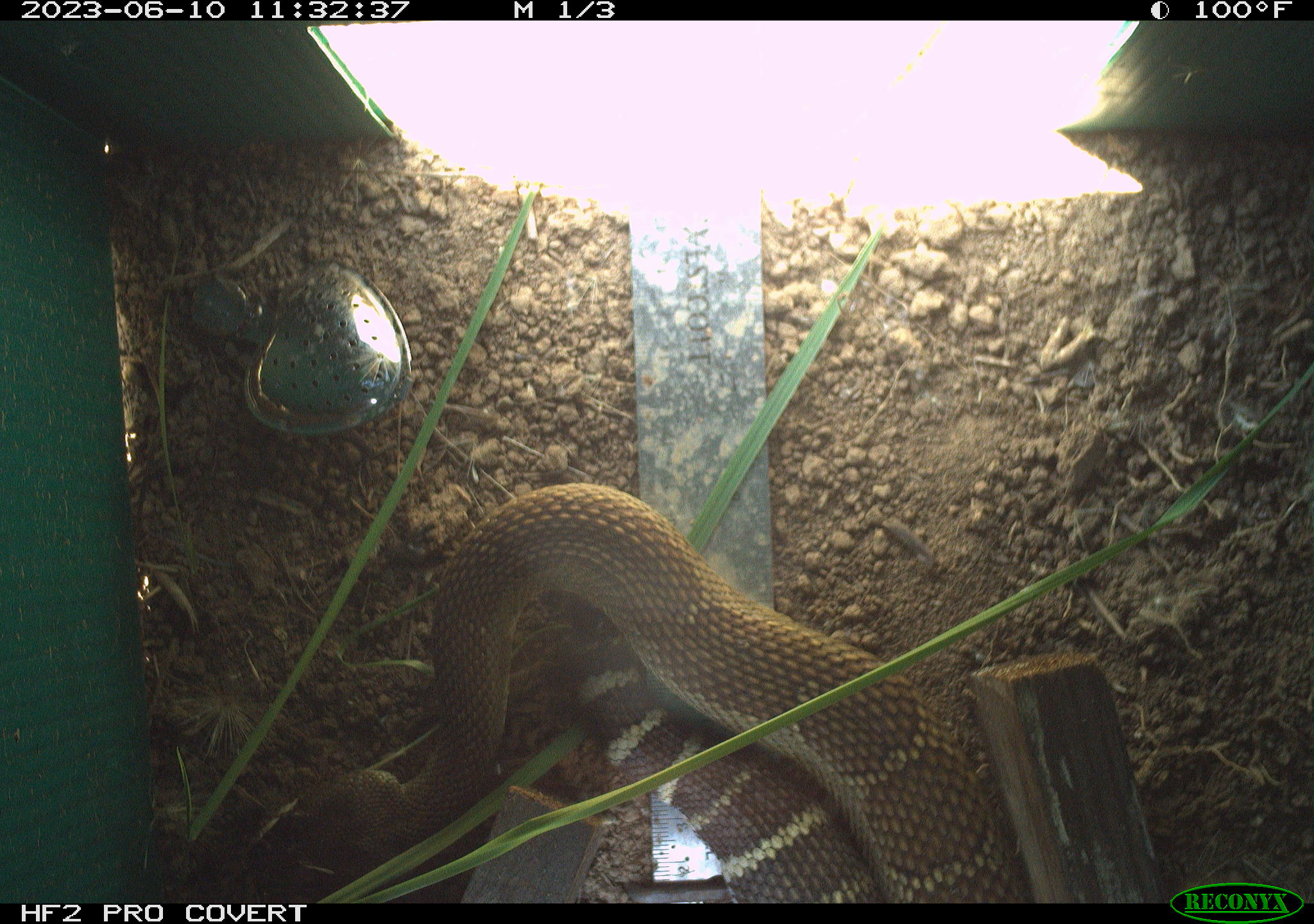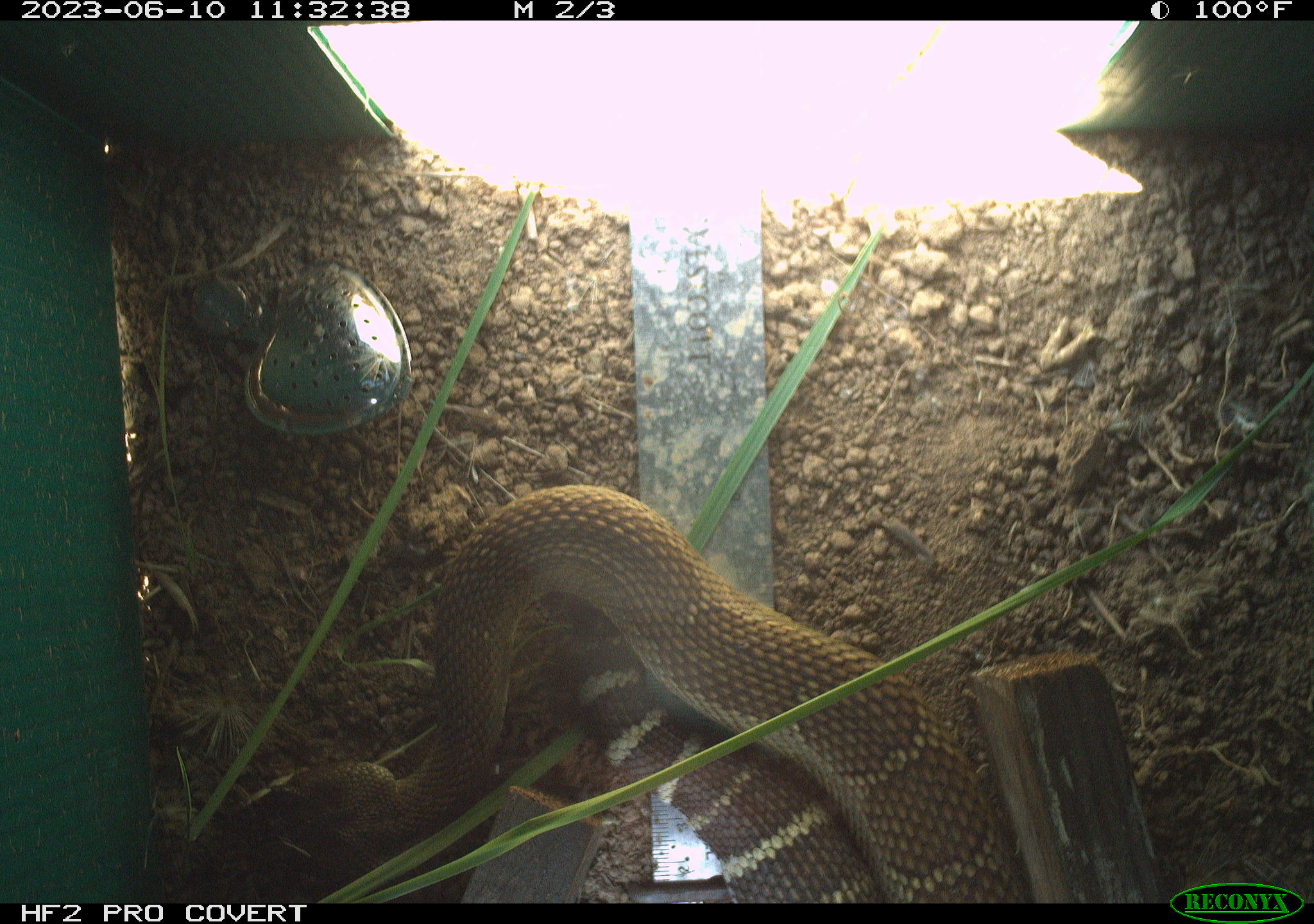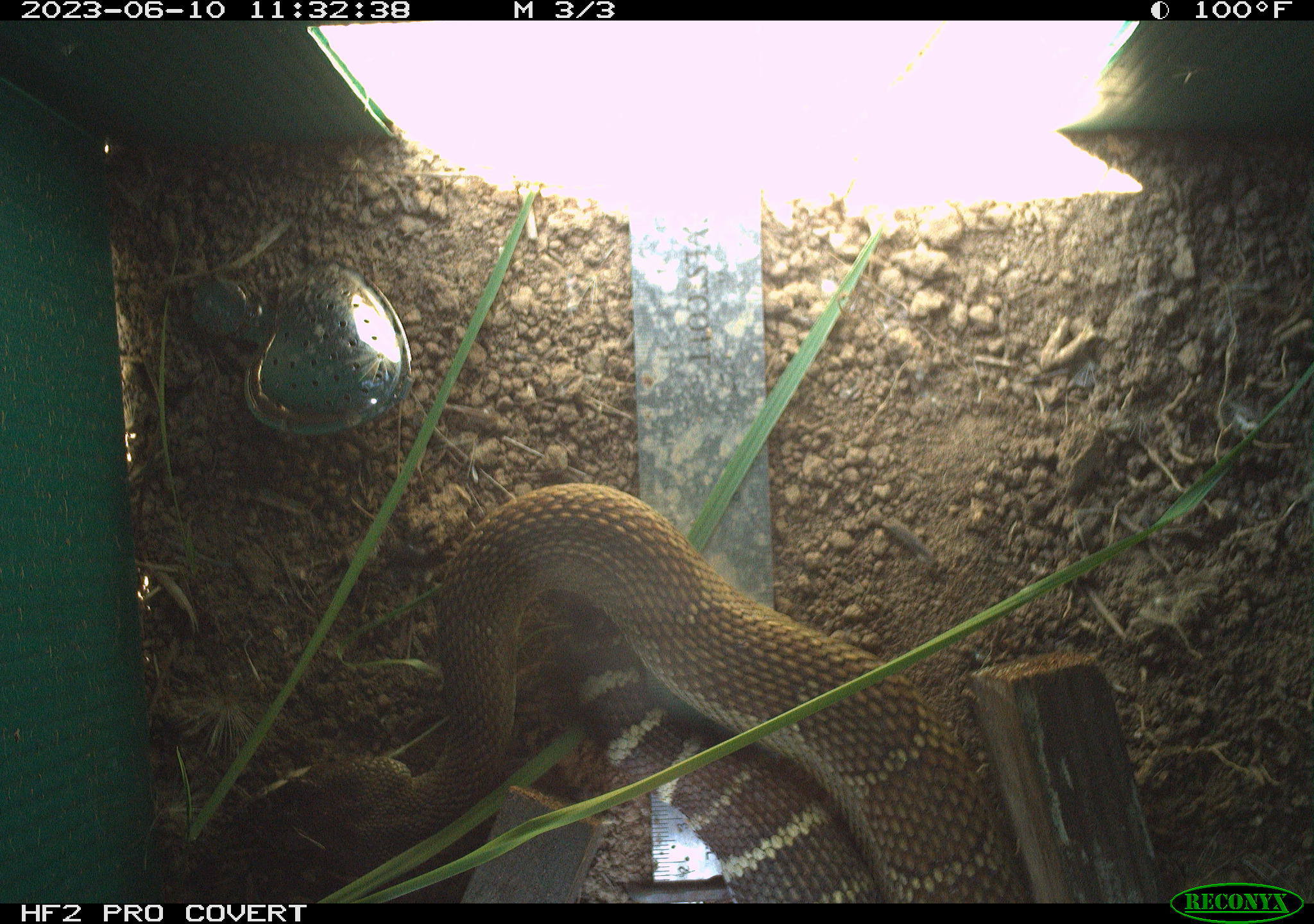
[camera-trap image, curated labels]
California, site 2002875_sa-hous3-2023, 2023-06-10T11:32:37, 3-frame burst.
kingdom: Animalia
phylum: Chordata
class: Reptilia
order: Squamata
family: Viperidae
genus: Crotalus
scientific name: Crotalus oreganus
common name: western rattlesnake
Western rattlesnake (Crotalus oreganus).